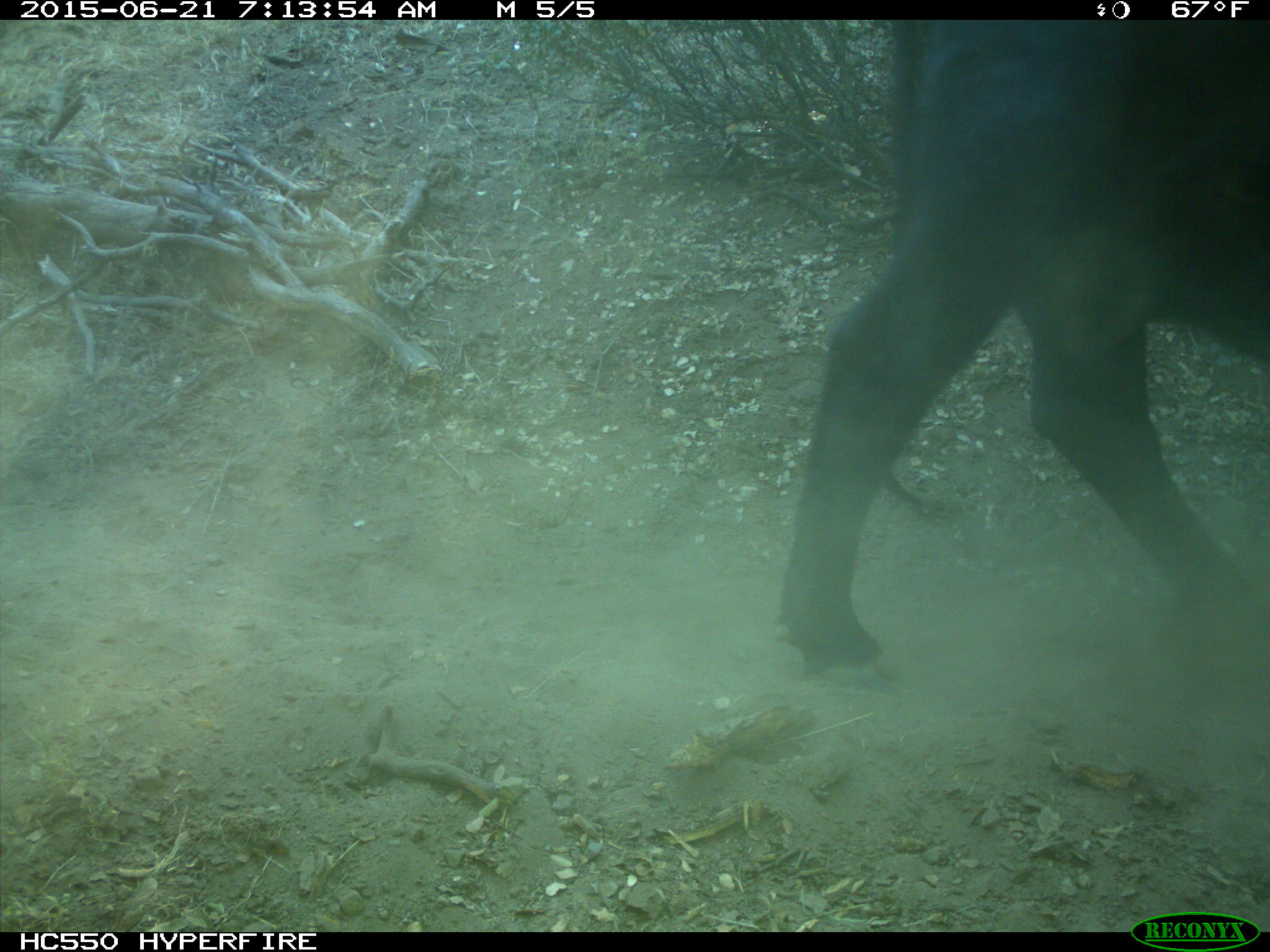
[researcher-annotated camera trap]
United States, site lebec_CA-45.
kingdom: Animalia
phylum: Chordata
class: Mammalia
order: Artiodactyla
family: Bovidae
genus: Bos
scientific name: Bos taurus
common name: domestic cow